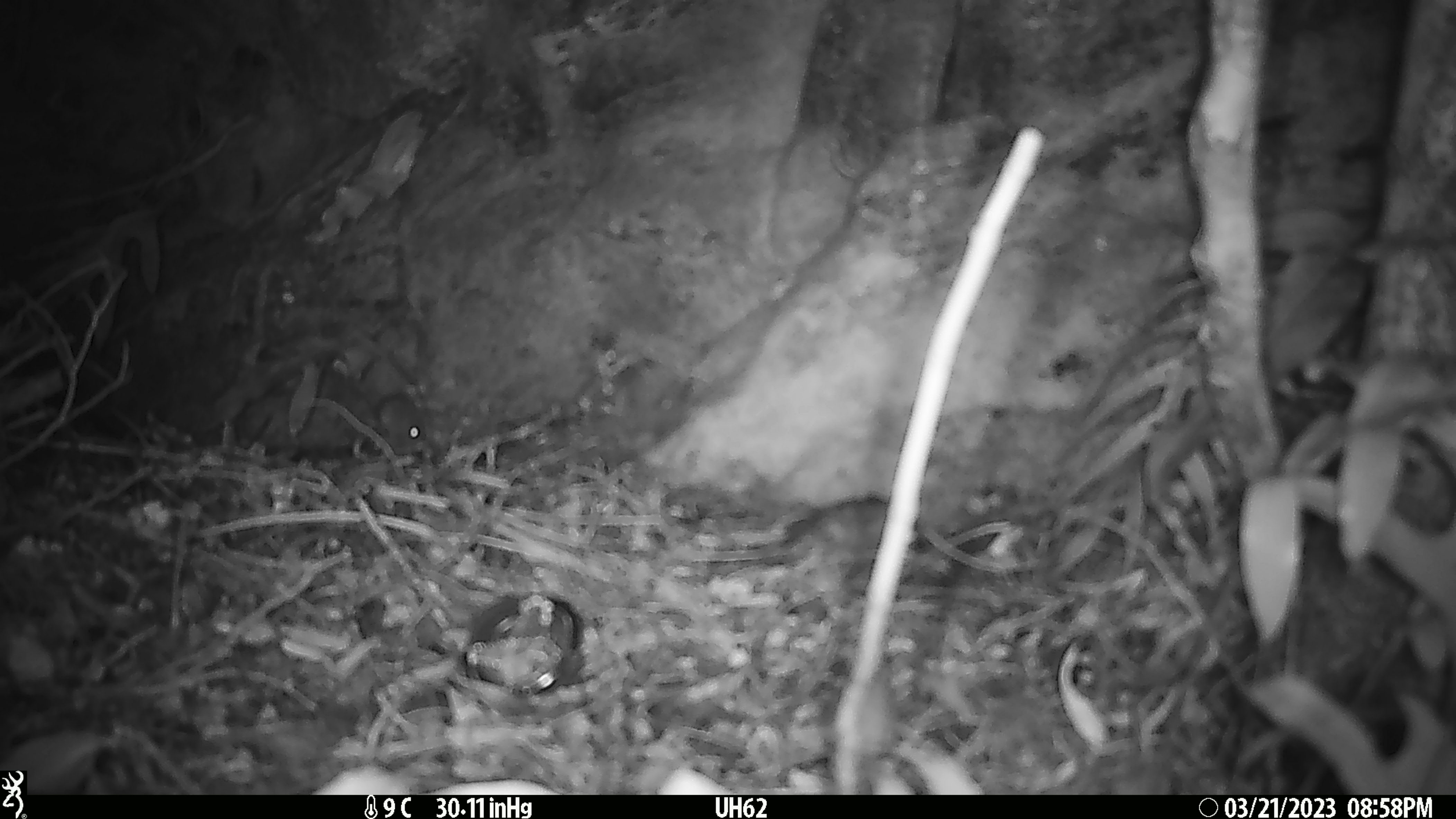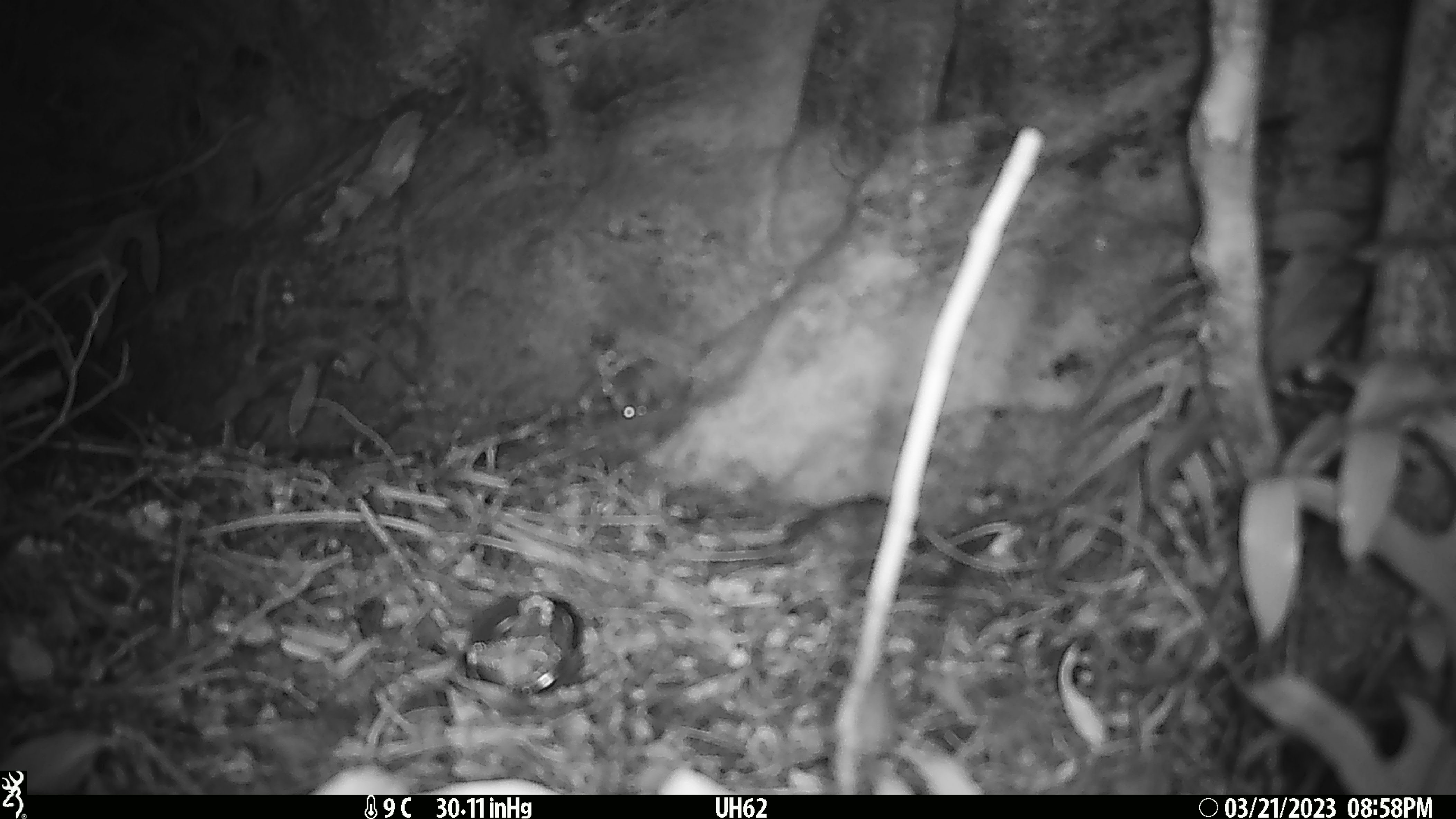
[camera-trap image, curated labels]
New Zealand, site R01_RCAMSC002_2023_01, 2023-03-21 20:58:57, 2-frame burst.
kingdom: Animalia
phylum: Chordata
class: Mammalia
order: Rodentia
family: Muridae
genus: Mus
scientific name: Mus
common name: mouse